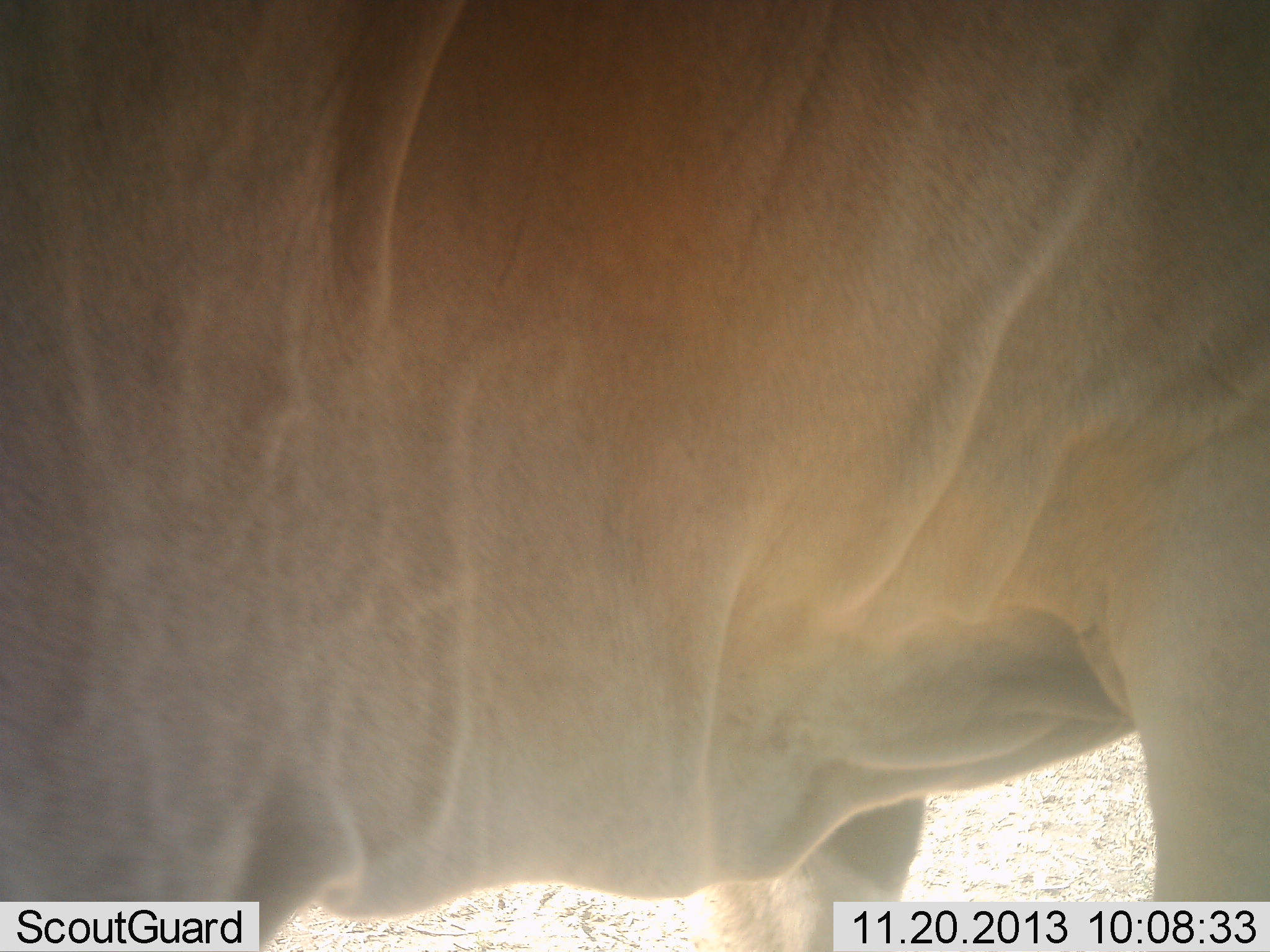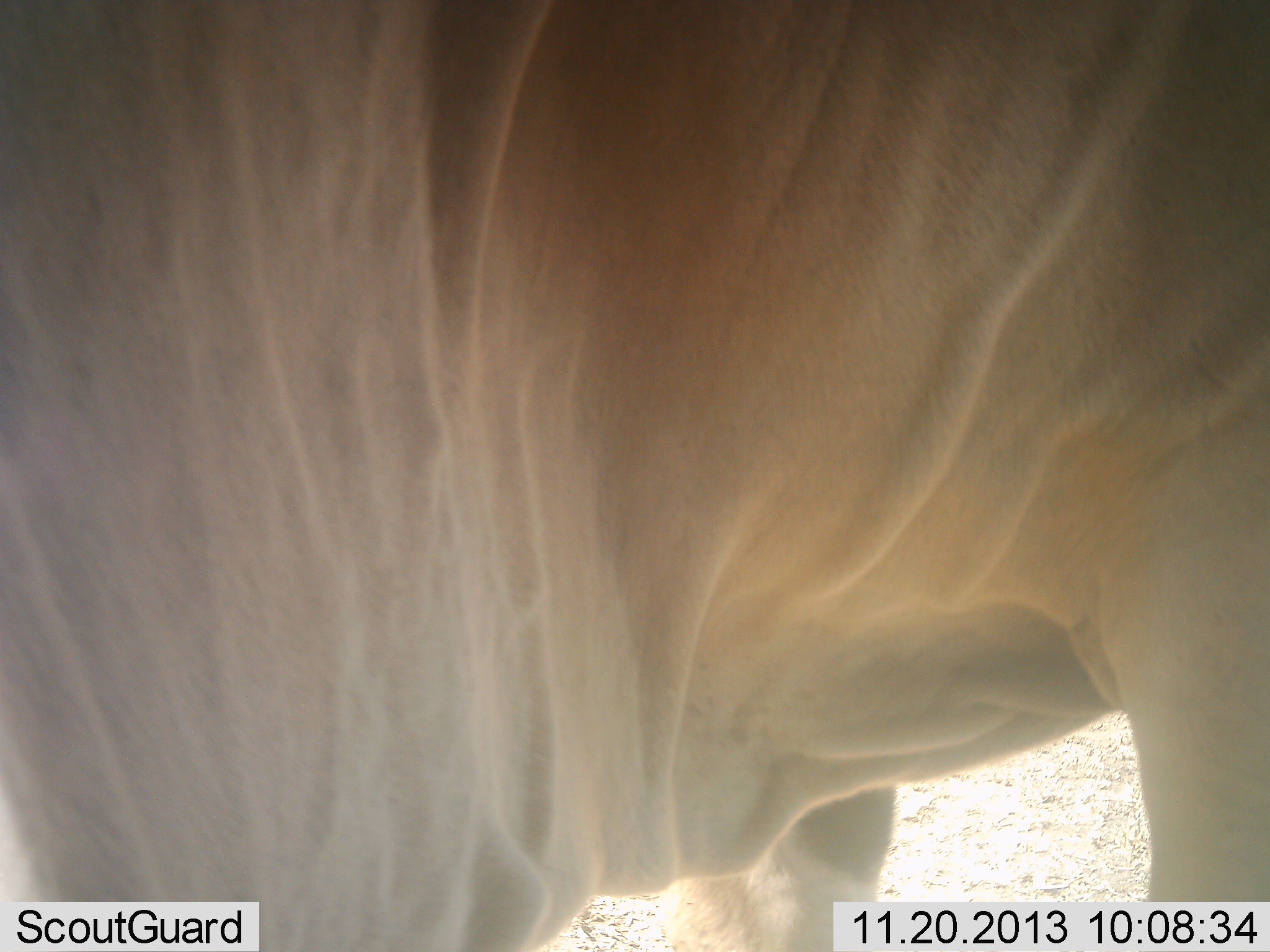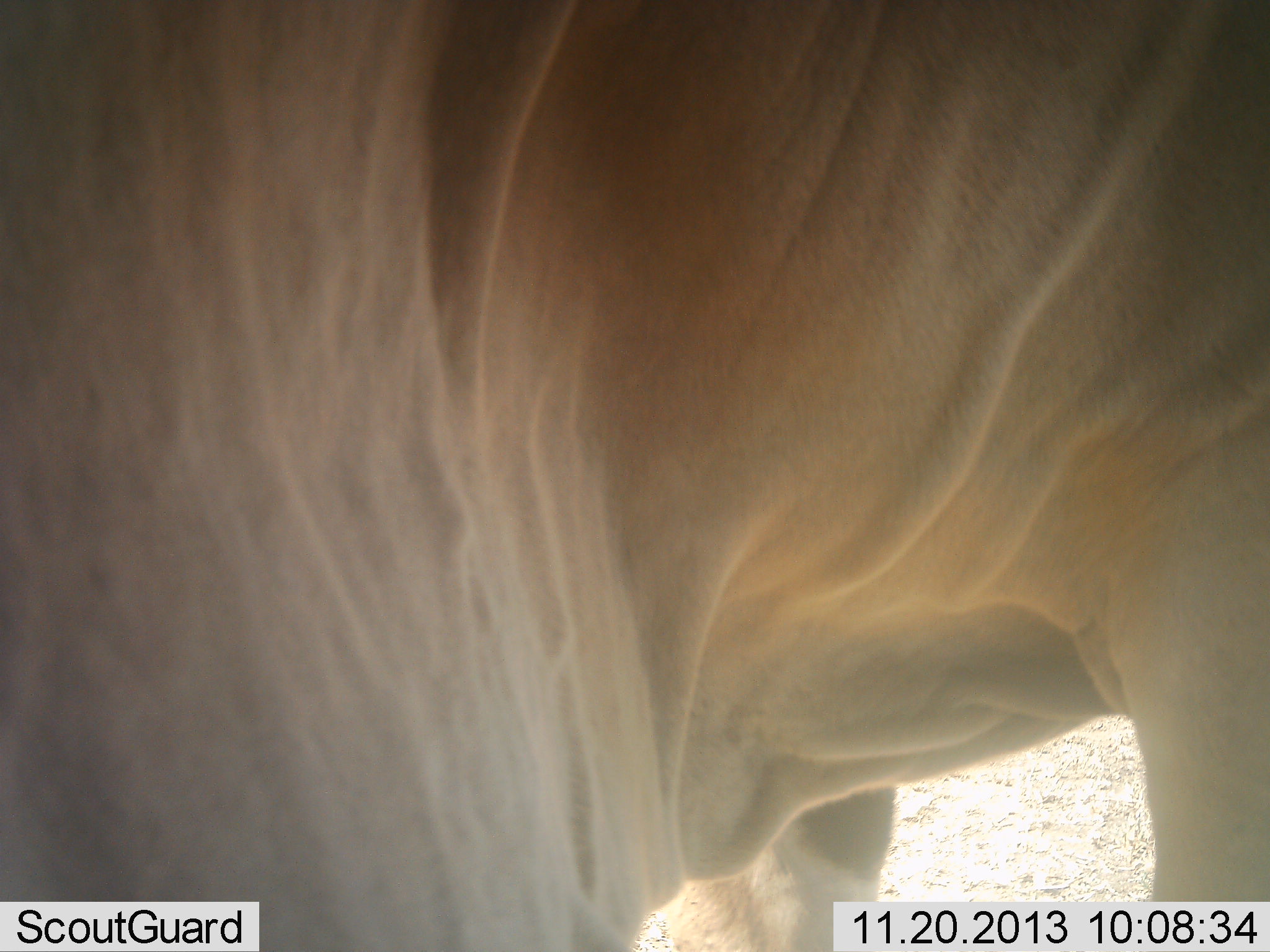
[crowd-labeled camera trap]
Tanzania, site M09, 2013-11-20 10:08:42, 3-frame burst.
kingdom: Animalia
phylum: Chordata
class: Mammalia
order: Artiodactyla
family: Bovidae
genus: Tragelaphus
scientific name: Tragelaphus oryx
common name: eland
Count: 1.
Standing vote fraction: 100%.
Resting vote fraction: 0%.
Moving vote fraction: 0%.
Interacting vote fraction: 0%.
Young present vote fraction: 0%.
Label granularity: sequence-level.